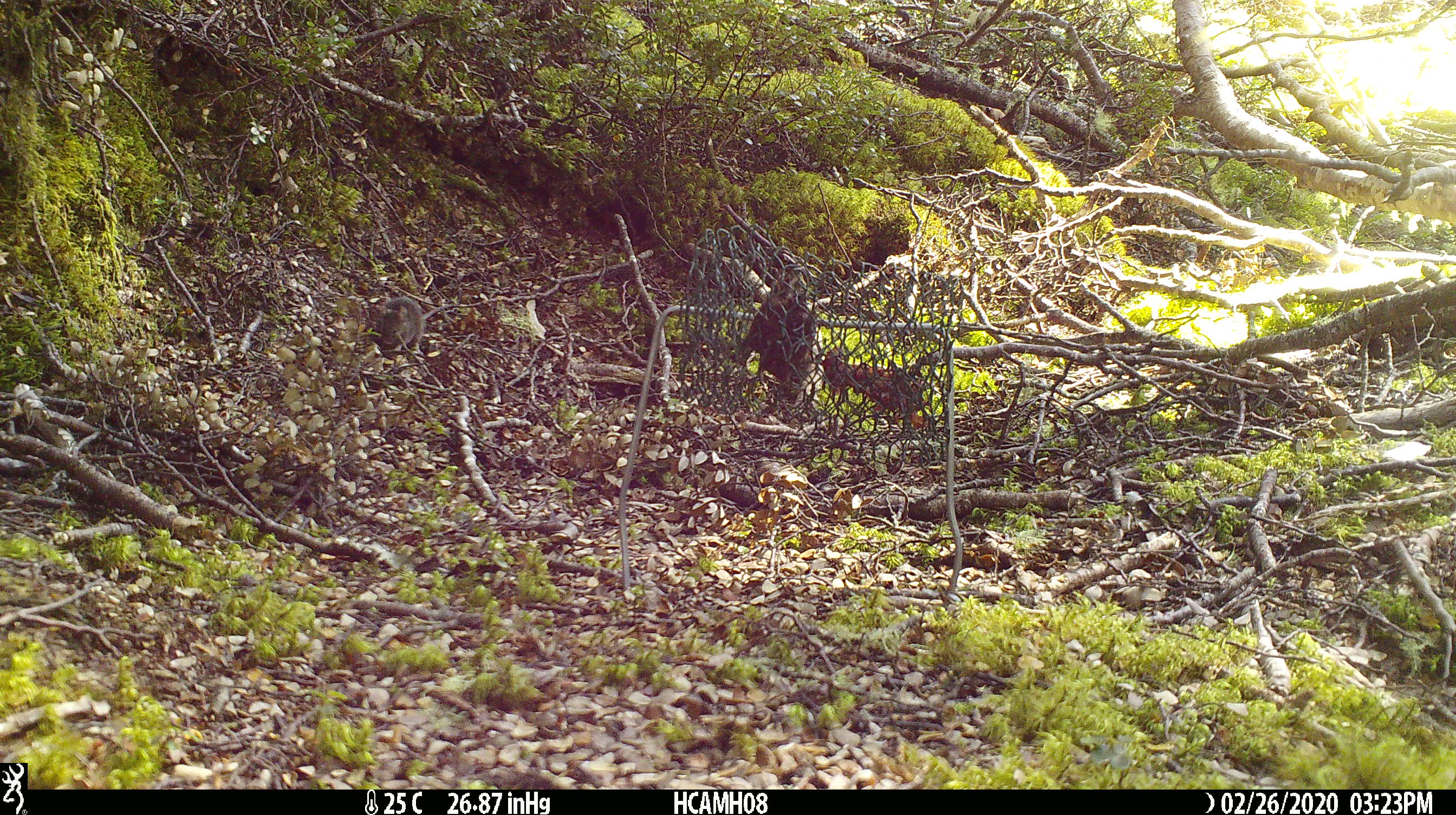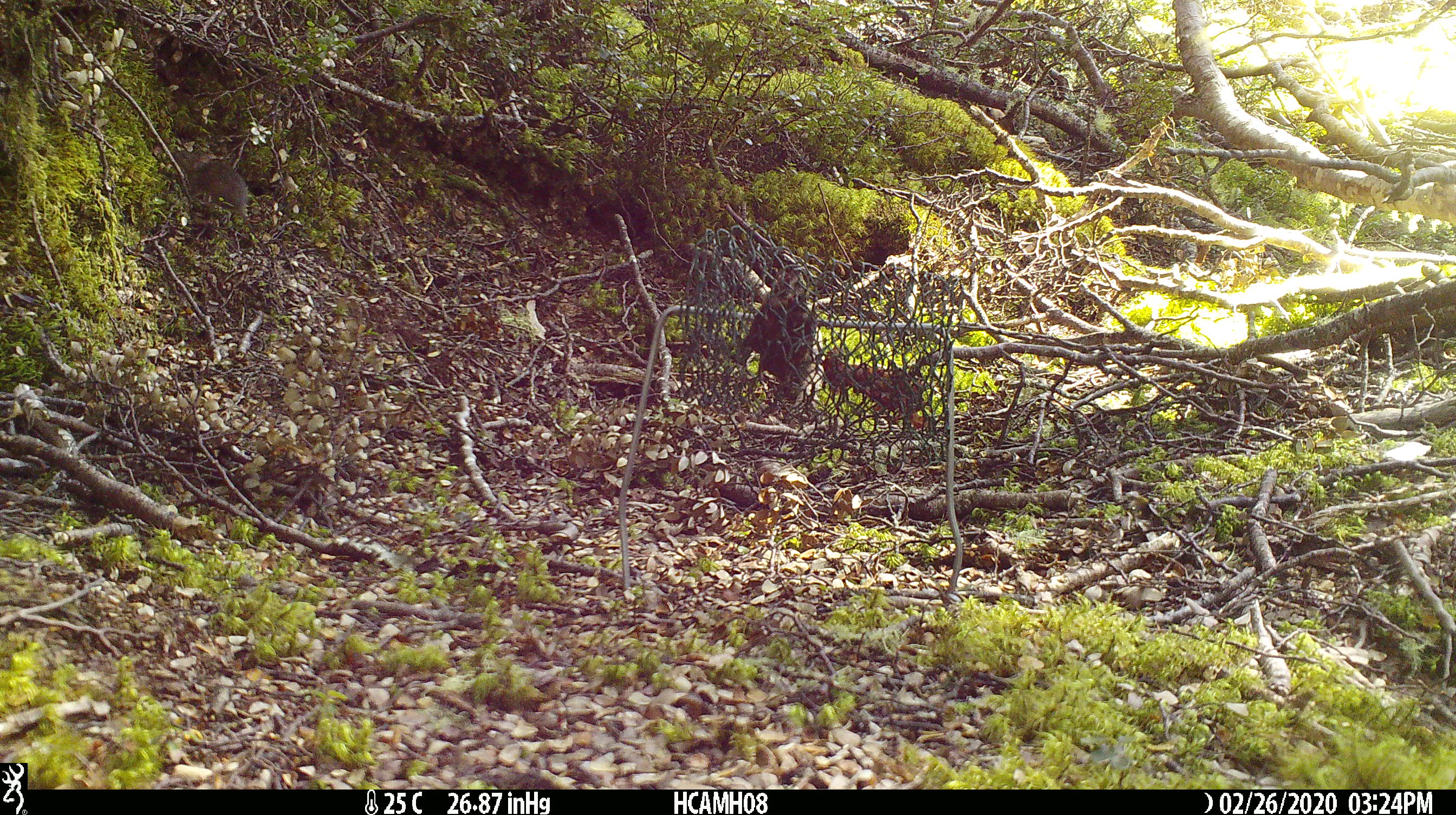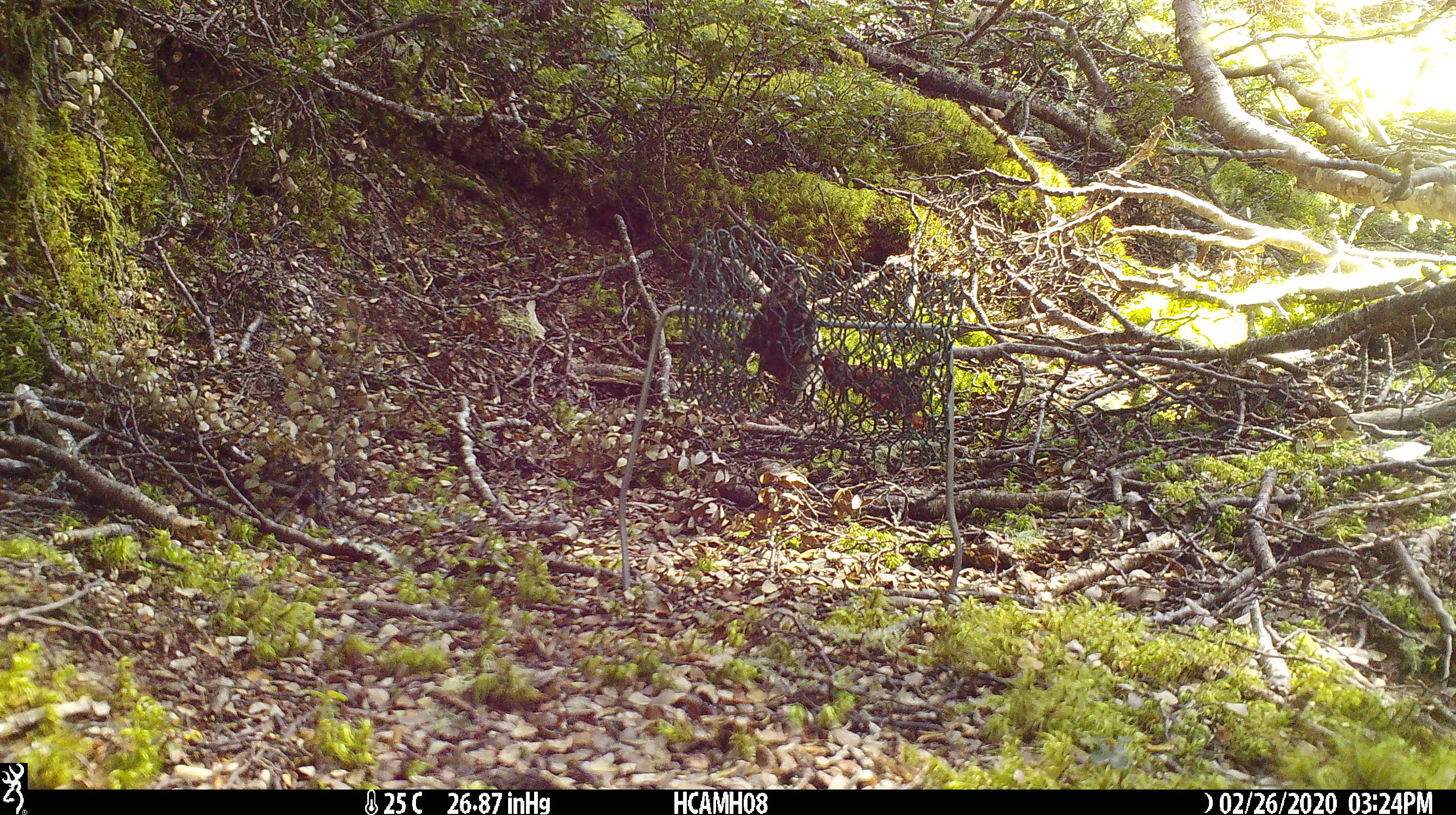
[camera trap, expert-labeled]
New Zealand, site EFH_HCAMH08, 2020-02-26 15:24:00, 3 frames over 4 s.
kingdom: Animalia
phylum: Chordata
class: Mammalia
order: Rodentia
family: Muridae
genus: Mus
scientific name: Mus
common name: mouse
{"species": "mouse (Mus)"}